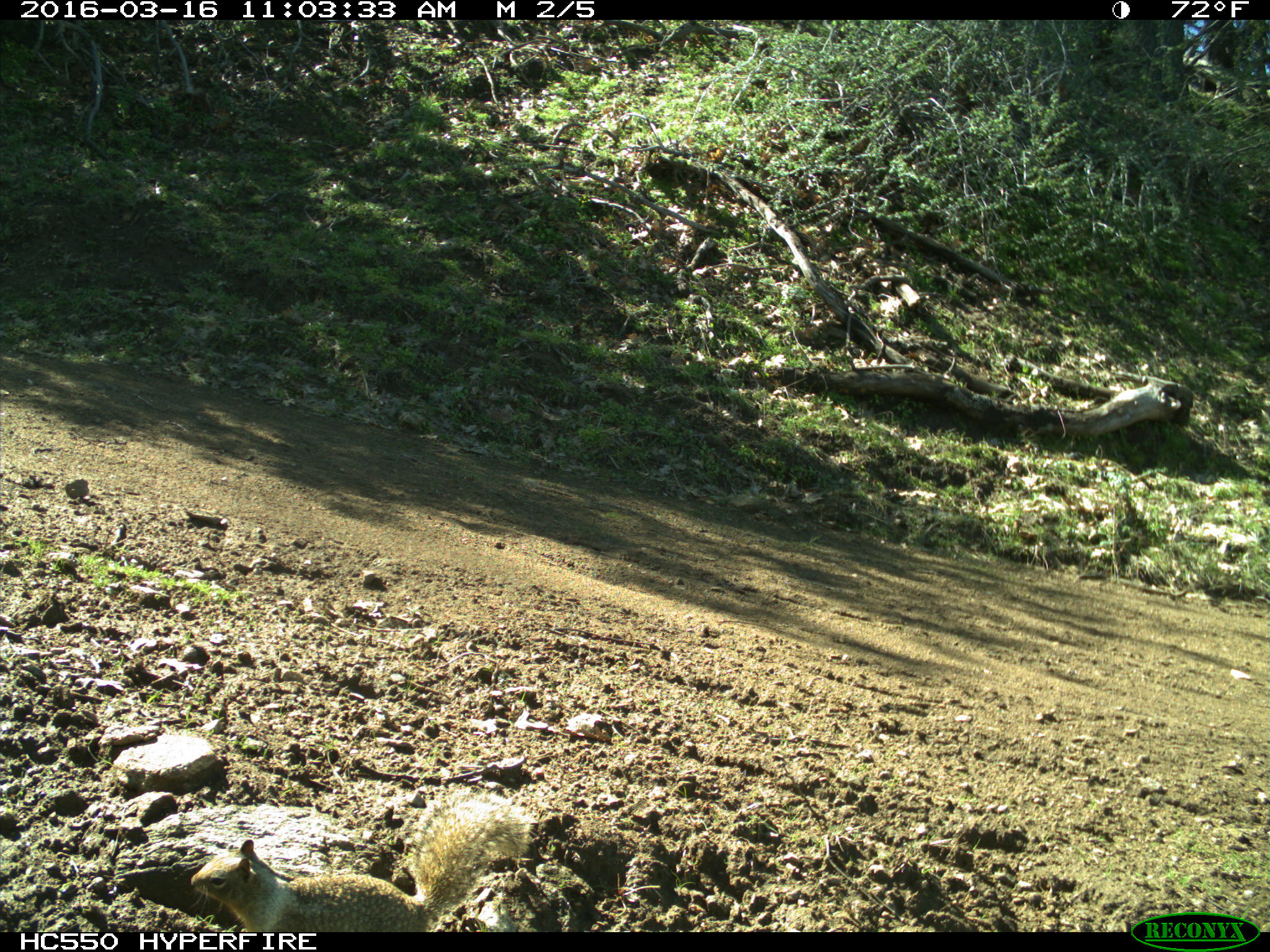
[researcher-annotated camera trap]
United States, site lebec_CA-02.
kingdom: Animalia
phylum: Chordata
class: Mammalia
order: Rodentia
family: Sciuridae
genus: Otospermophilus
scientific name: Otospermophilus beecheyi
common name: california ground squirrel